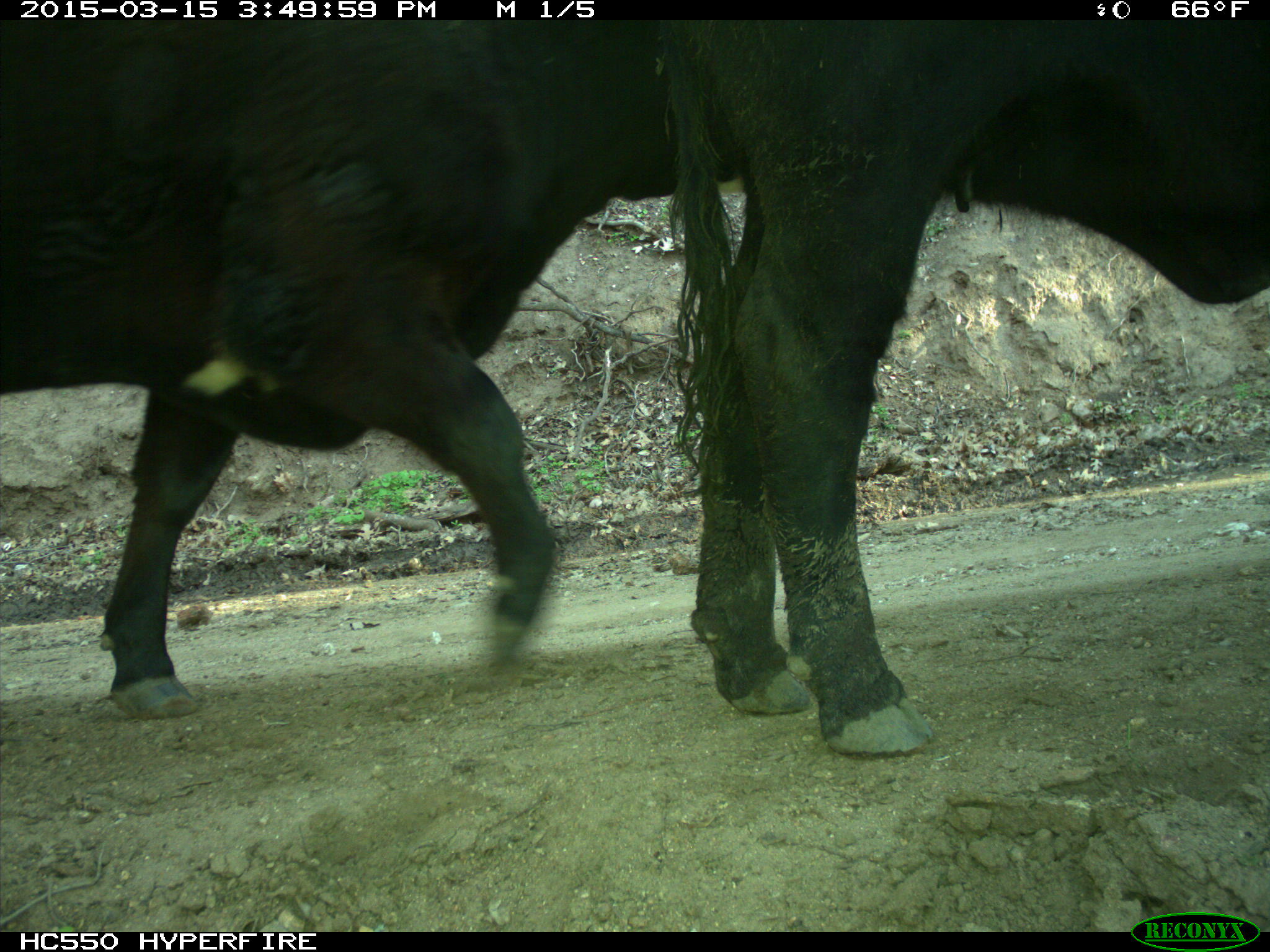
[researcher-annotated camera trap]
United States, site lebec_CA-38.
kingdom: Animalia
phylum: Chordata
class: Mammalia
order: Artiodactyla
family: Bovidae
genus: Bos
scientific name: Bos taurus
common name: domestic cow